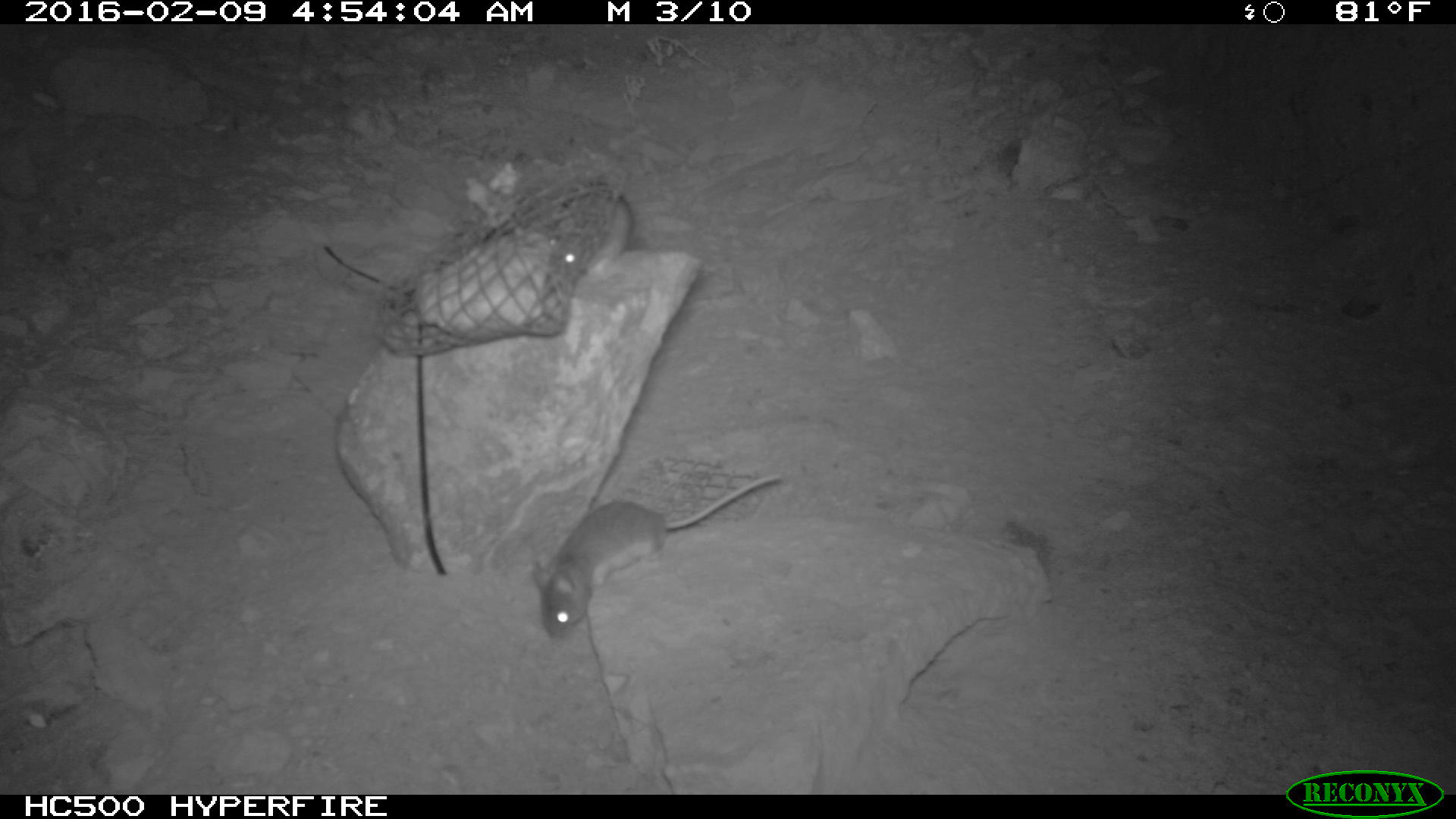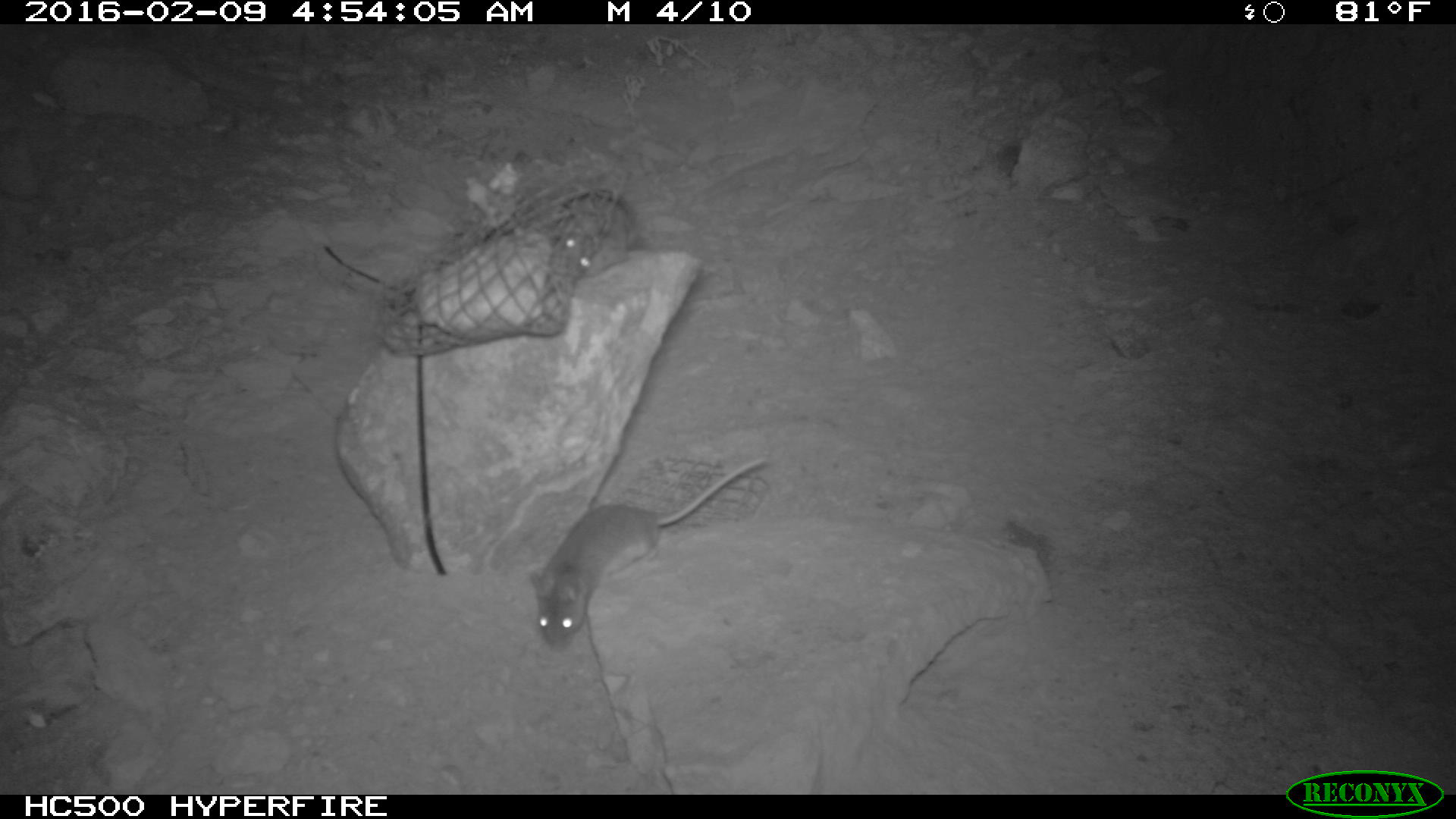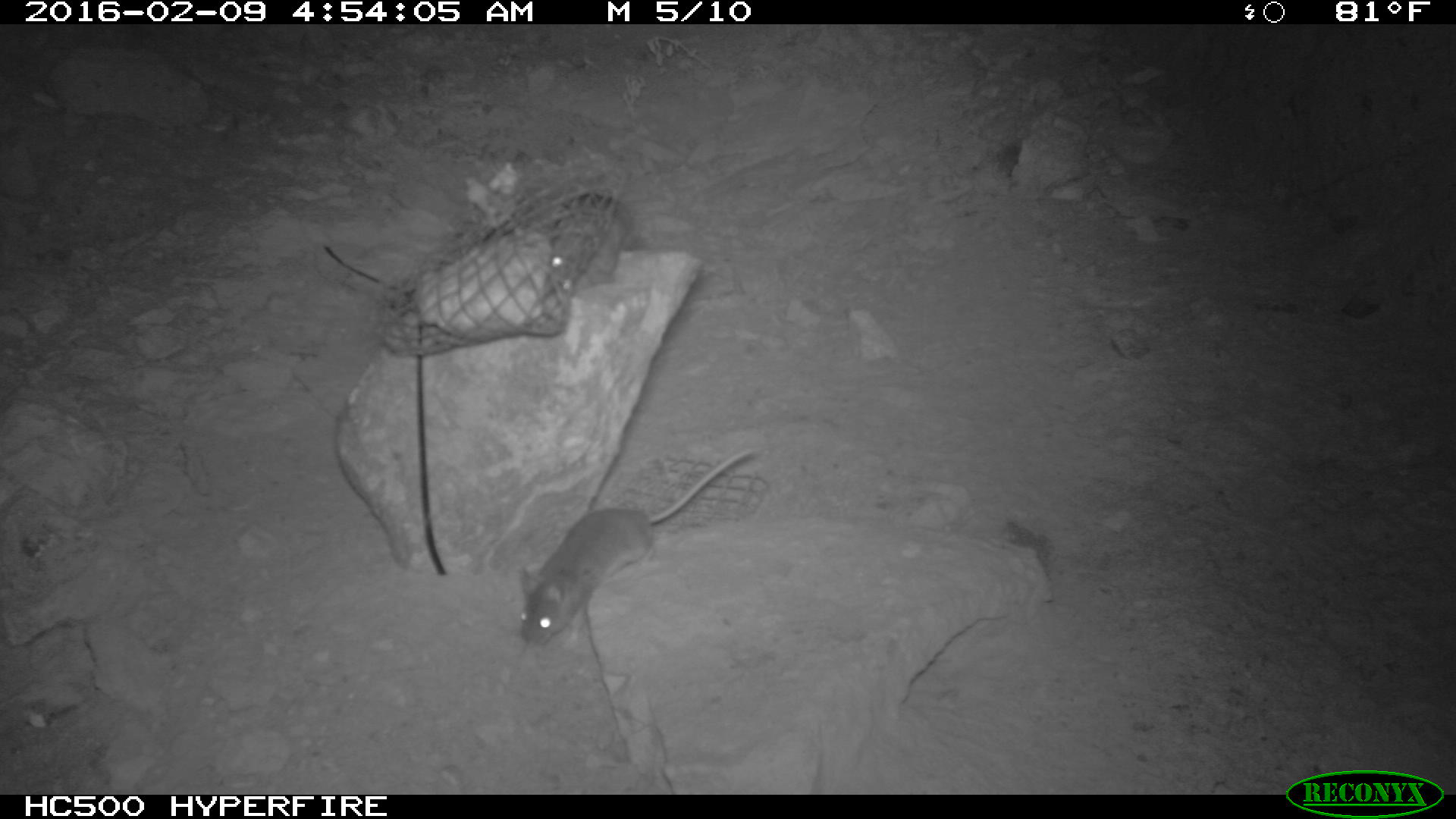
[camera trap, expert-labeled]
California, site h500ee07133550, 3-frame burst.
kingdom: Animalia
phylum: Chordata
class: Mammalia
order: Rodentia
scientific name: Rodentia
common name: rodent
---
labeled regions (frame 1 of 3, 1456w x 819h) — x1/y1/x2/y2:
rodent: 528/472/781/642; 548/180/633/286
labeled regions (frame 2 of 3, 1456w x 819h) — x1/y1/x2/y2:
rodent: 527/454/767/650; 551/190/642/274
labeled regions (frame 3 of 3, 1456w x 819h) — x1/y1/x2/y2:
rodent: 510/446/761/648; 543/196/630/297